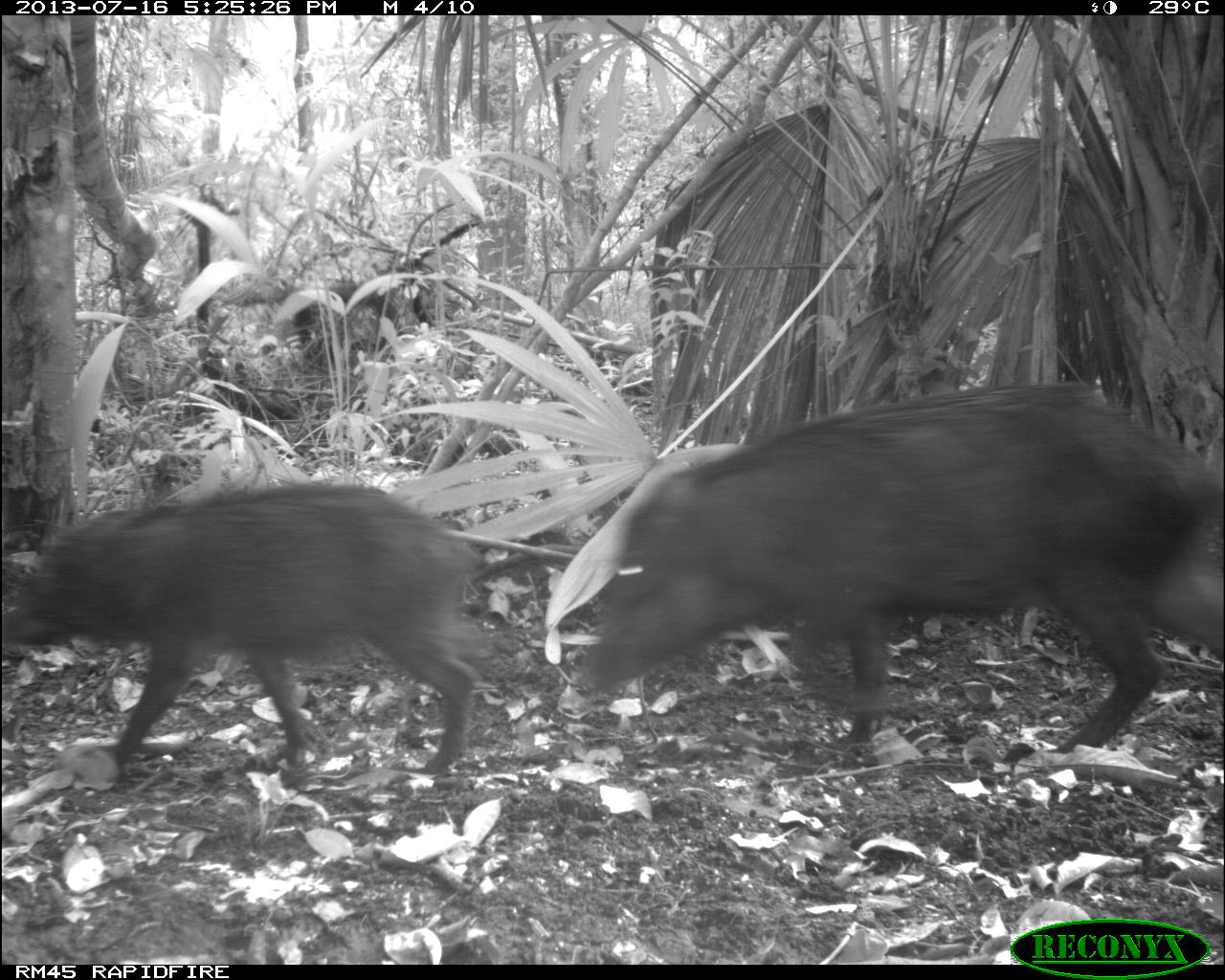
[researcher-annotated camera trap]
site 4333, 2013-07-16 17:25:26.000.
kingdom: Animalia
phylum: Chordata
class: Mammalia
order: Artiodactyla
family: Tayassuidae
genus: Tayassu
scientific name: Tayassu pecari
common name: white-lipped peccary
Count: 3.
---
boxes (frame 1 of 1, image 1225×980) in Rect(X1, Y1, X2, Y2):
tayassu pecari: Rect(575, 378, 1225, 753); Rect(0, 479, 491, 791)